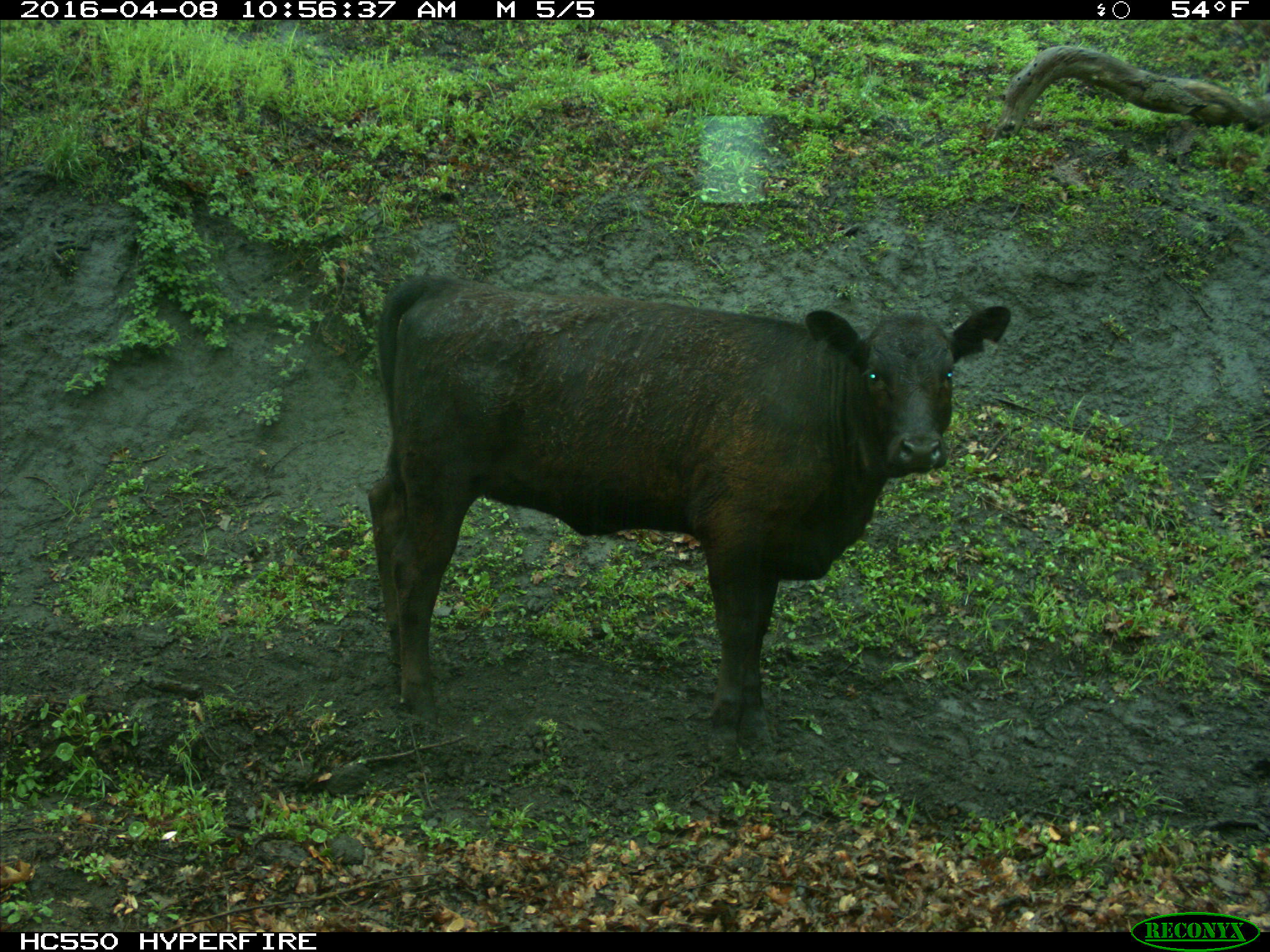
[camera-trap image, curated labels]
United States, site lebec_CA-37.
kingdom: Animalia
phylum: Chordata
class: Mammalia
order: Artiodactyla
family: Bovidae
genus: Bos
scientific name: Bos taurus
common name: domestic cow